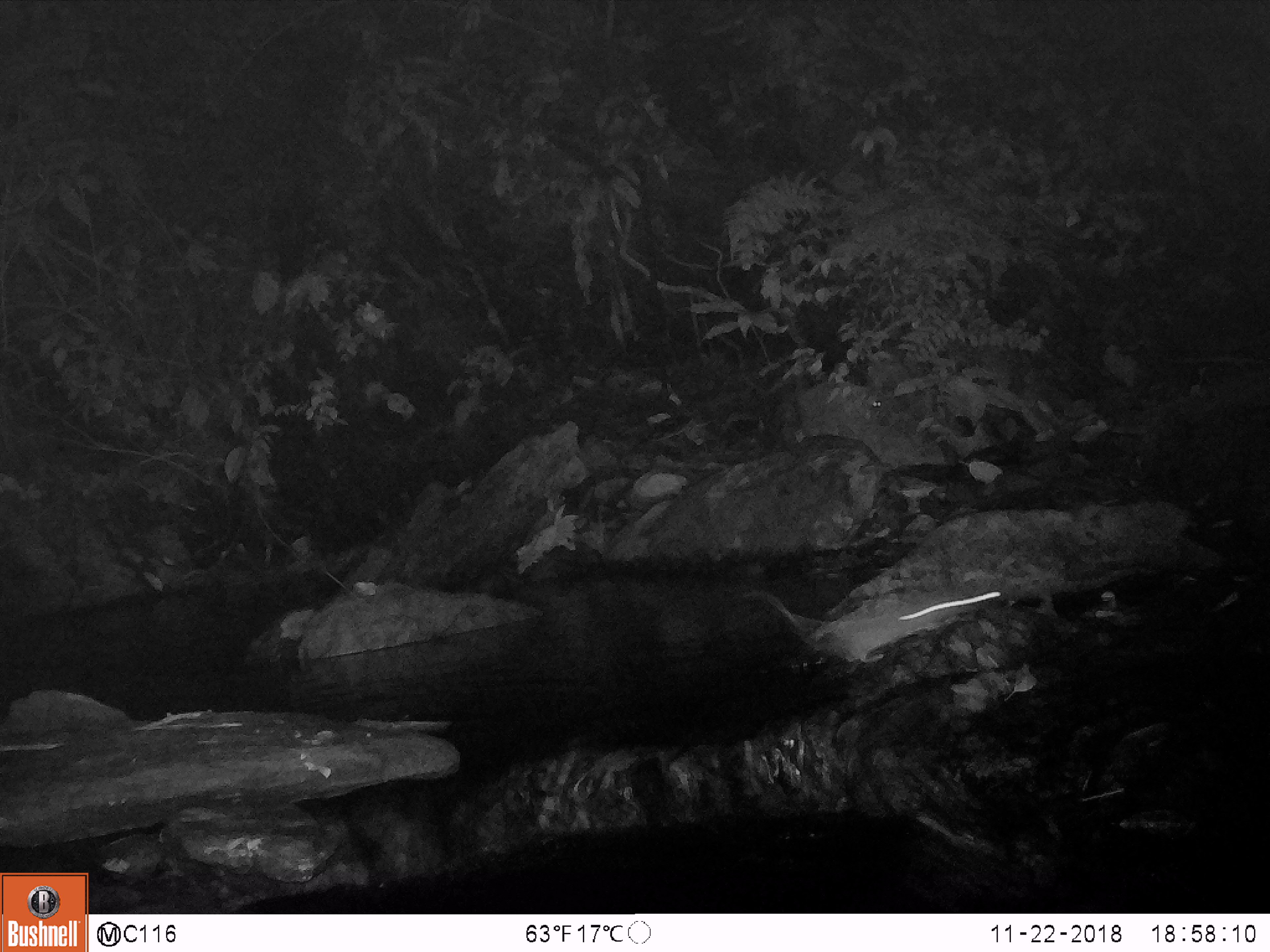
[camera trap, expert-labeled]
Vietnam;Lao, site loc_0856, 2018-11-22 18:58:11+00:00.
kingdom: Animalia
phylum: Chordata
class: Mammalia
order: Rodentia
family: Muridae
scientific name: Muridae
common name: old-world mice and rats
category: unidentified murid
Unidentified murid (old-world mice and rats) (Muridae). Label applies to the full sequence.